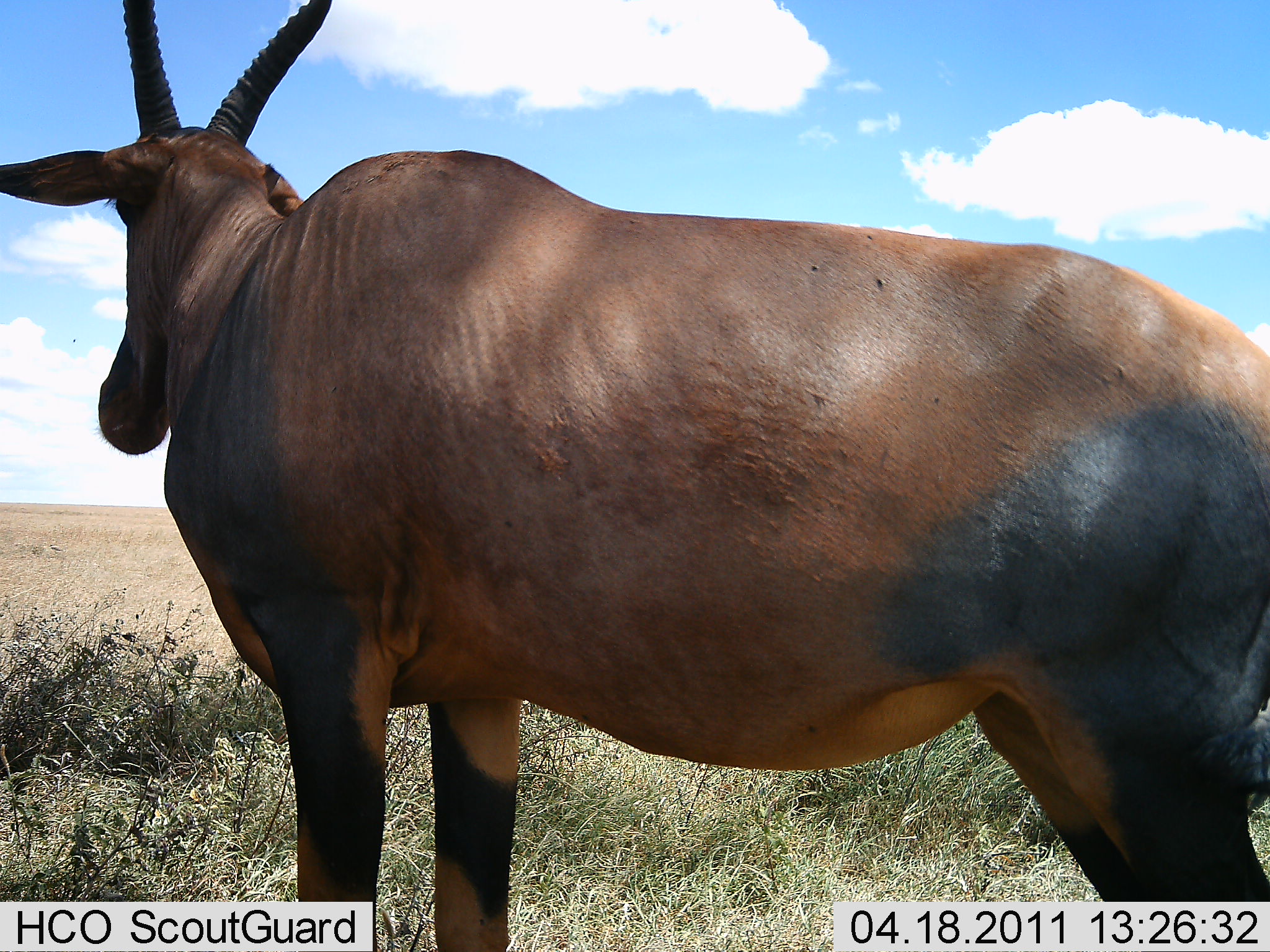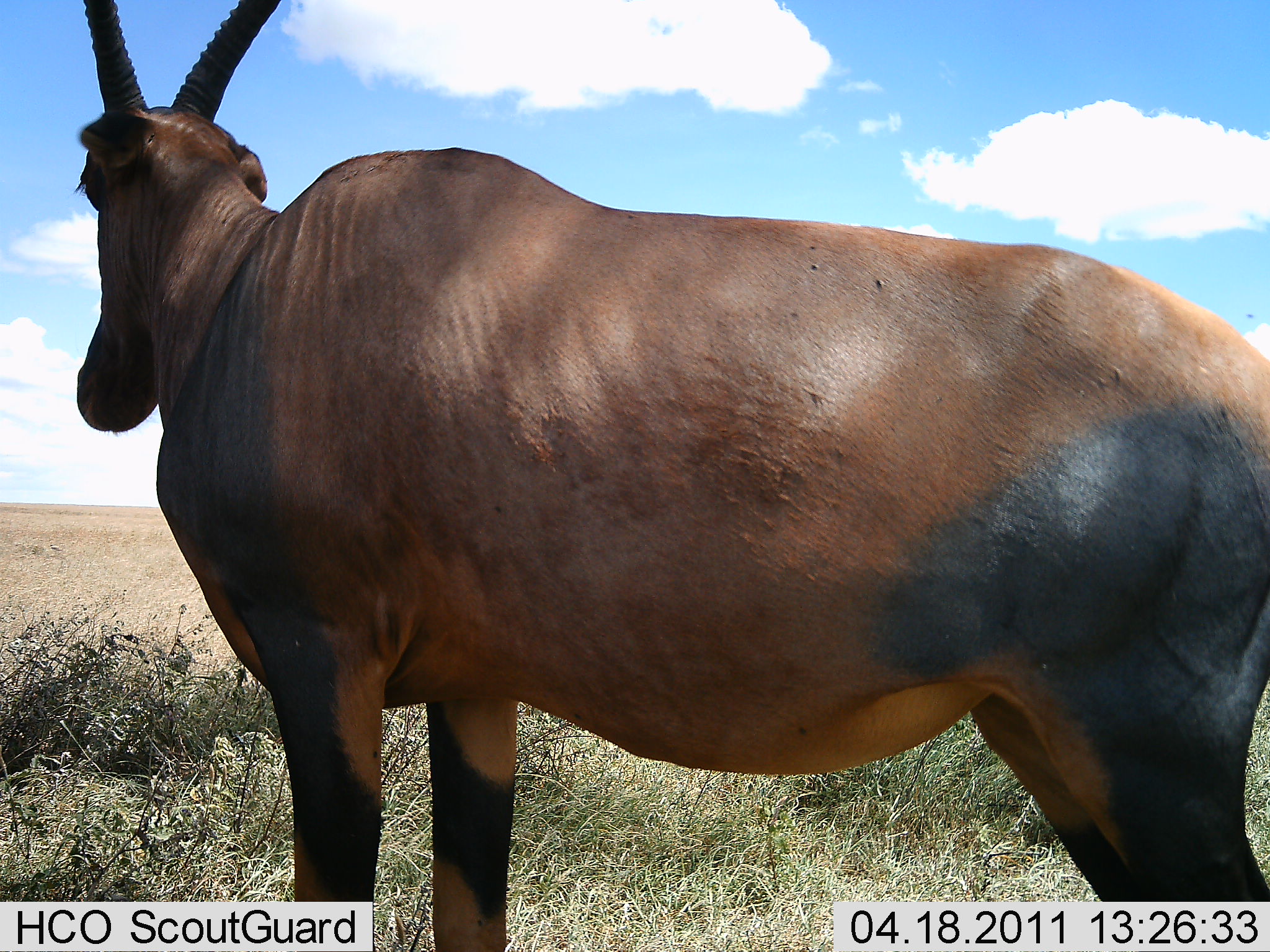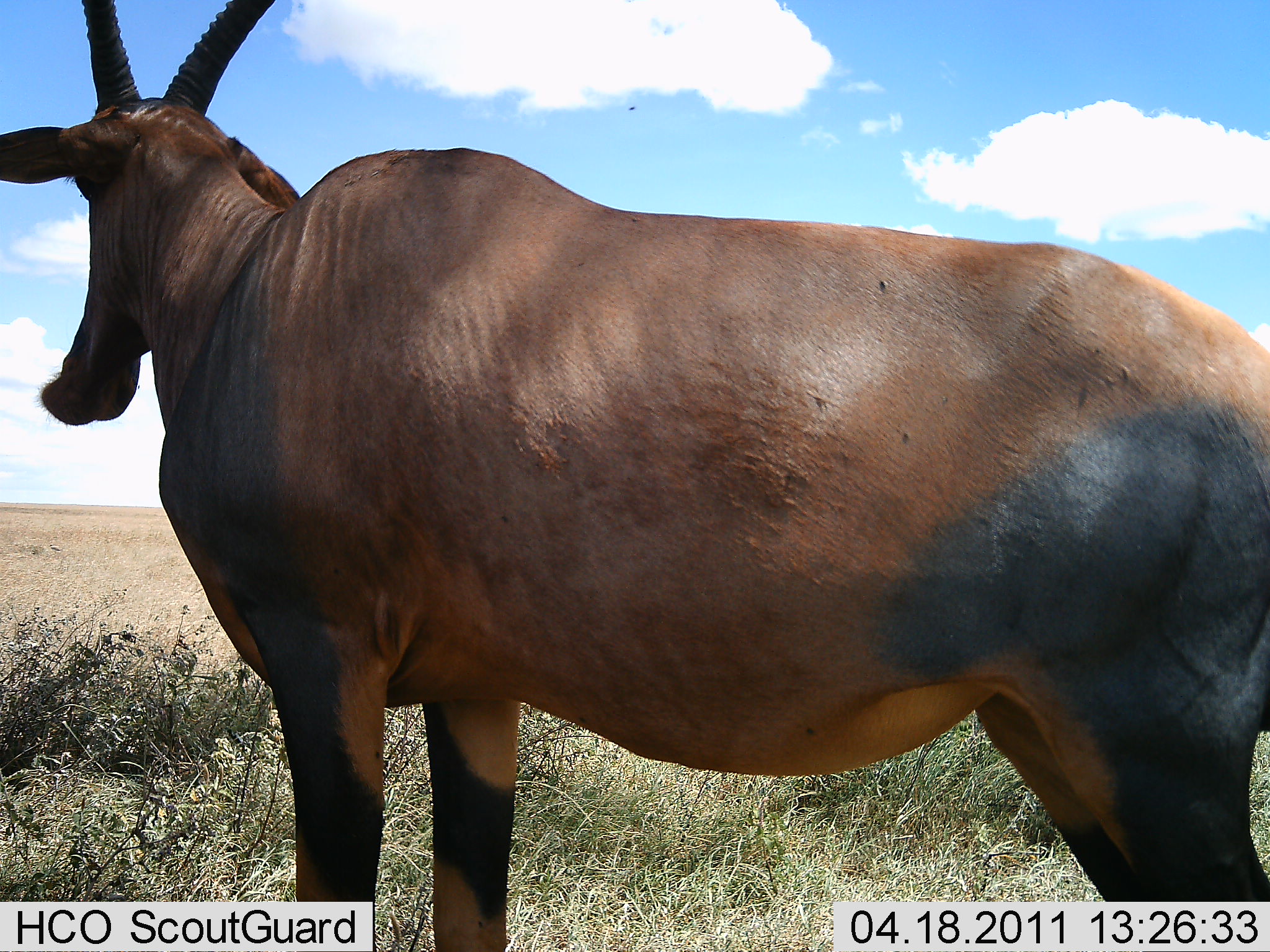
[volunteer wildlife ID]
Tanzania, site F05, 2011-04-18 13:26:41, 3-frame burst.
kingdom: Animalia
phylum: Chordata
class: Mammalia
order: Artiodactyla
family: Bovidae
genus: Damaliscus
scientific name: Damaliscus lunatus jimela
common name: topi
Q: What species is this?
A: Topi (Damaliscus lunatus jimela).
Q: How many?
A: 1.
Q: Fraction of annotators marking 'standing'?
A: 100%.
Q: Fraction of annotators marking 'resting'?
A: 0%.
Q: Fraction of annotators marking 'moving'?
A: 0%.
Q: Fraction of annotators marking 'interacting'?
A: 0%.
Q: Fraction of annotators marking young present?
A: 0%.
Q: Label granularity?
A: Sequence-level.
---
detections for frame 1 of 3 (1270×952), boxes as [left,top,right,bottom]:
animal: [3,1,1270,952]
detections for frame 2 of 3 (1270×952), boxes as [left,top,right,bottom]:
animal: [70,2,1269,950]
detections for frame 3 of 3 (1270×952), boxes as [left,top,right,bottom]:
animal: [2,0,1269,950]